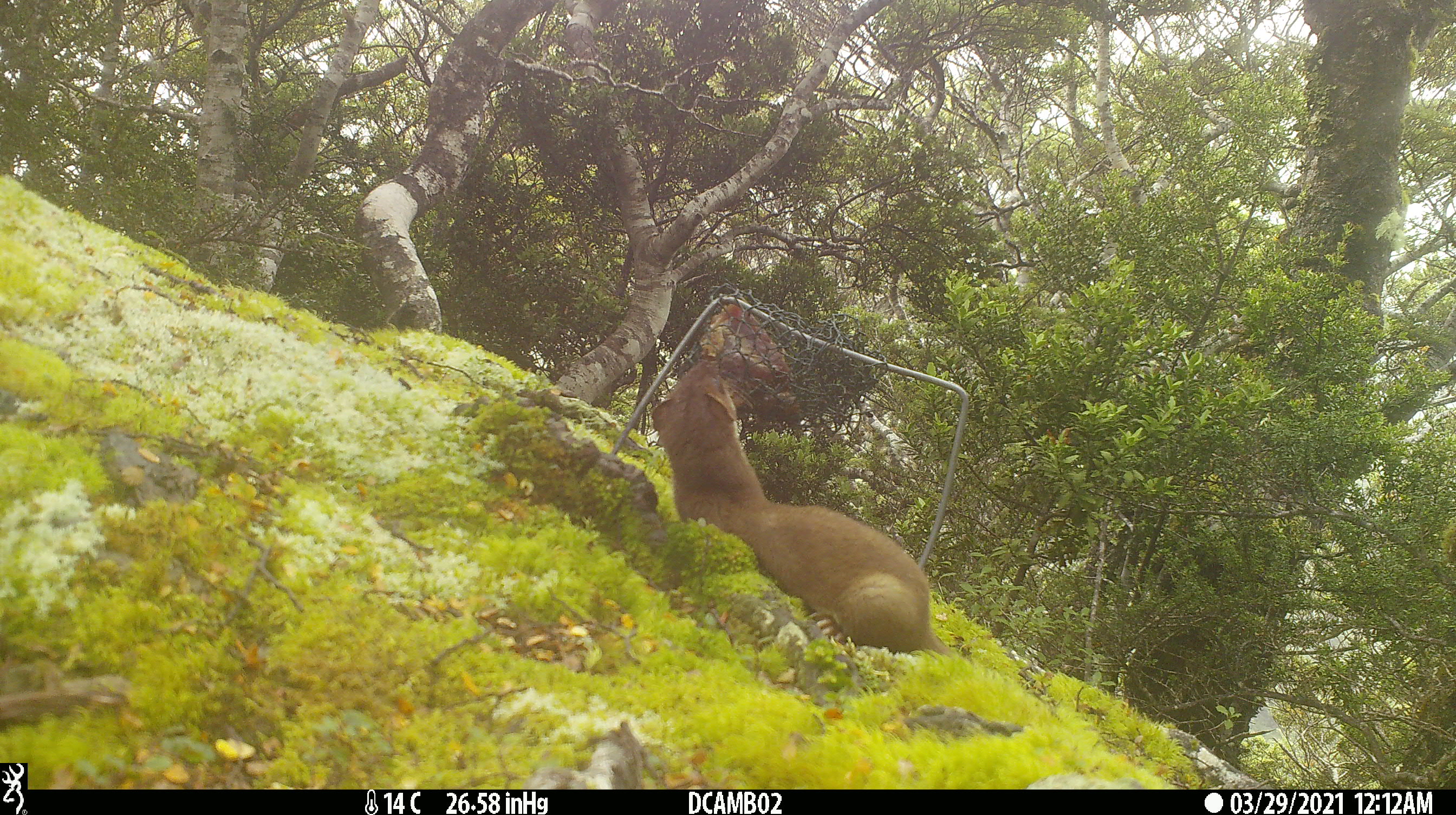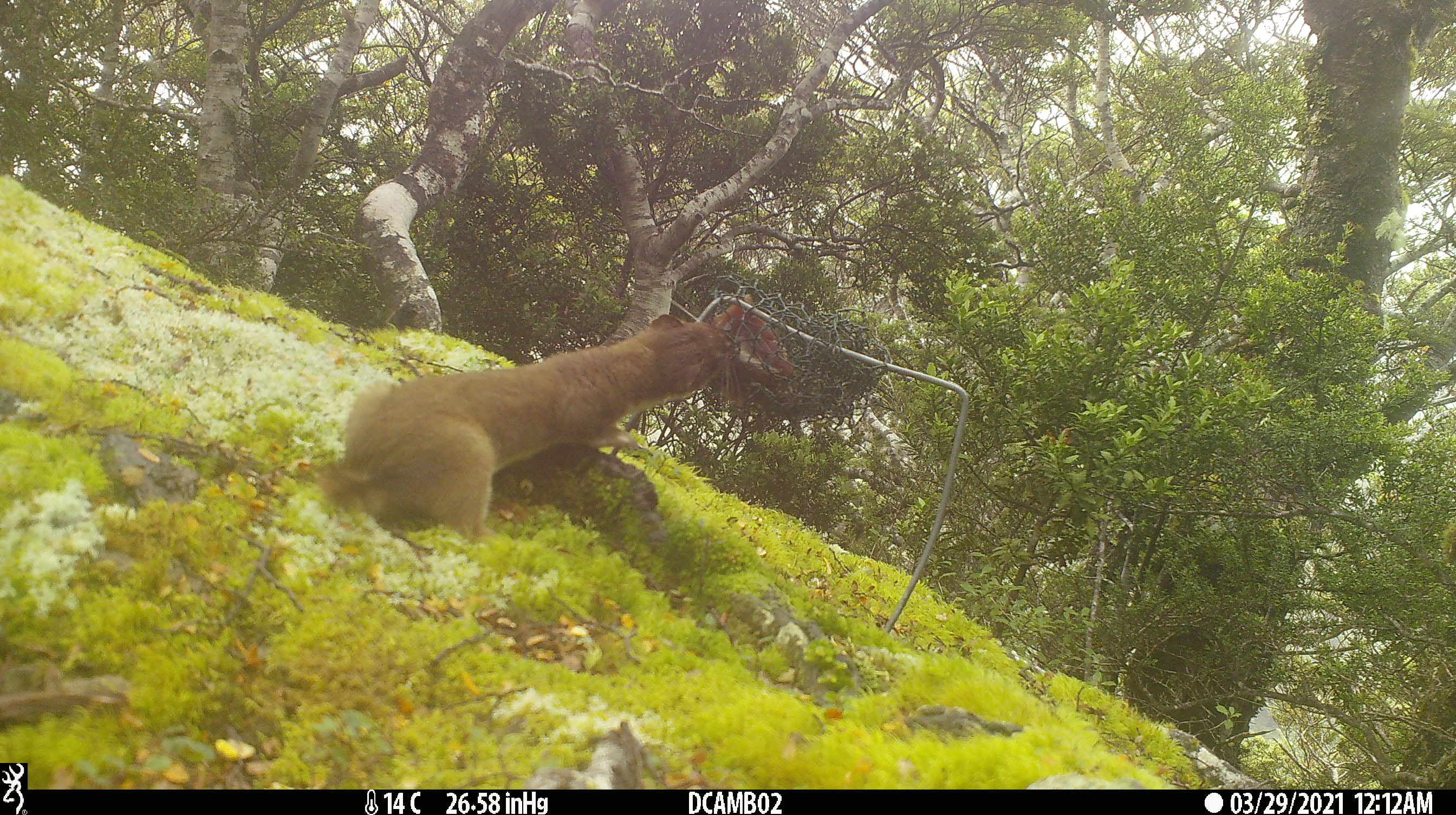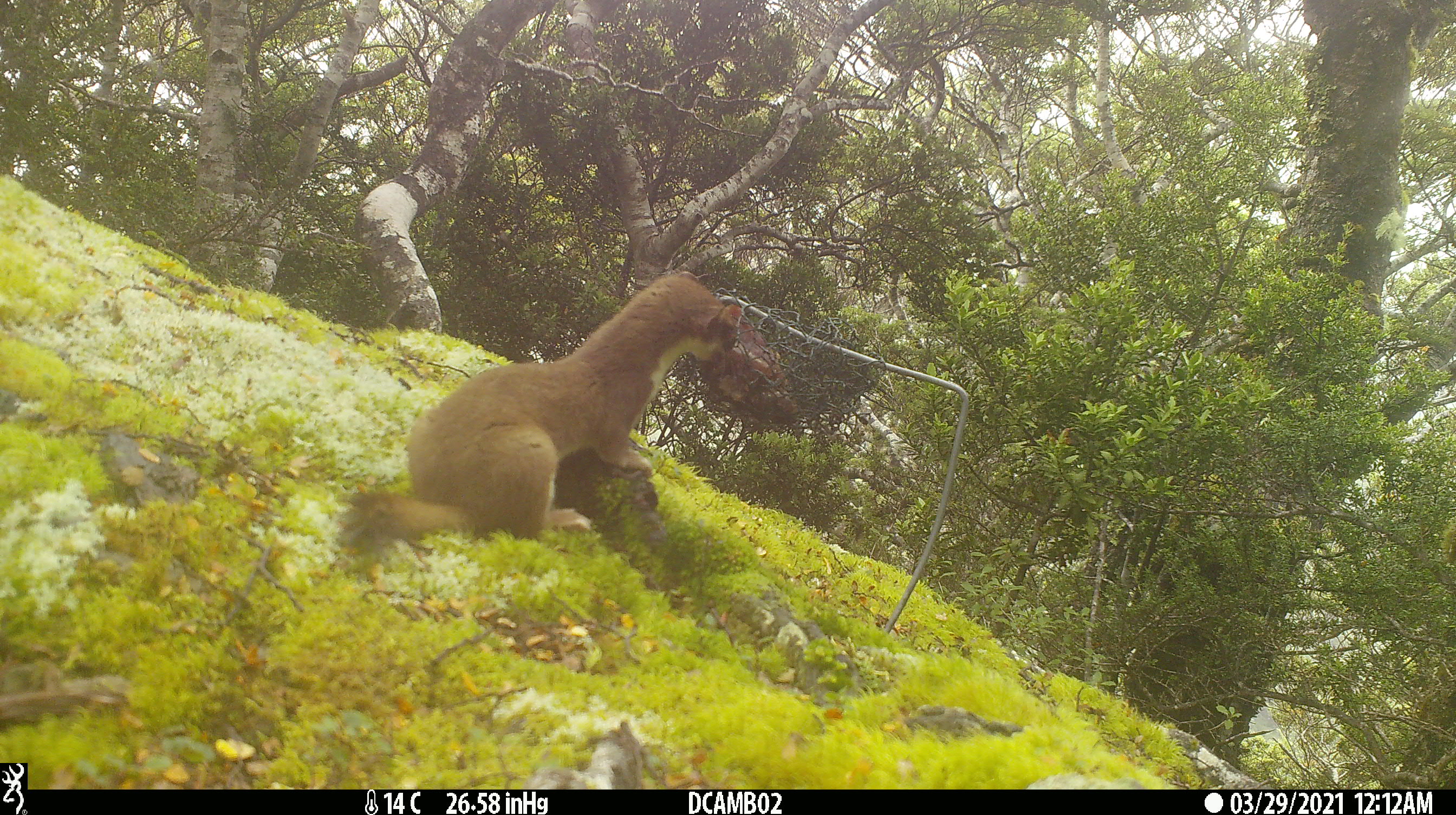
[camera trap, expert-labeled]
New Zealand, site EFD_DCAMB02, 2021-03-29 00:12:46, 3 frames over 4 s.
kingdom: Animalia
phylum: Chordata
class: Mammalia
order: Carnivora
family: Mustelidae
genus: Mustela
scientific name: Mustela erminea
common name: stoat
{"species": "stoat (Mustela erminea)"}